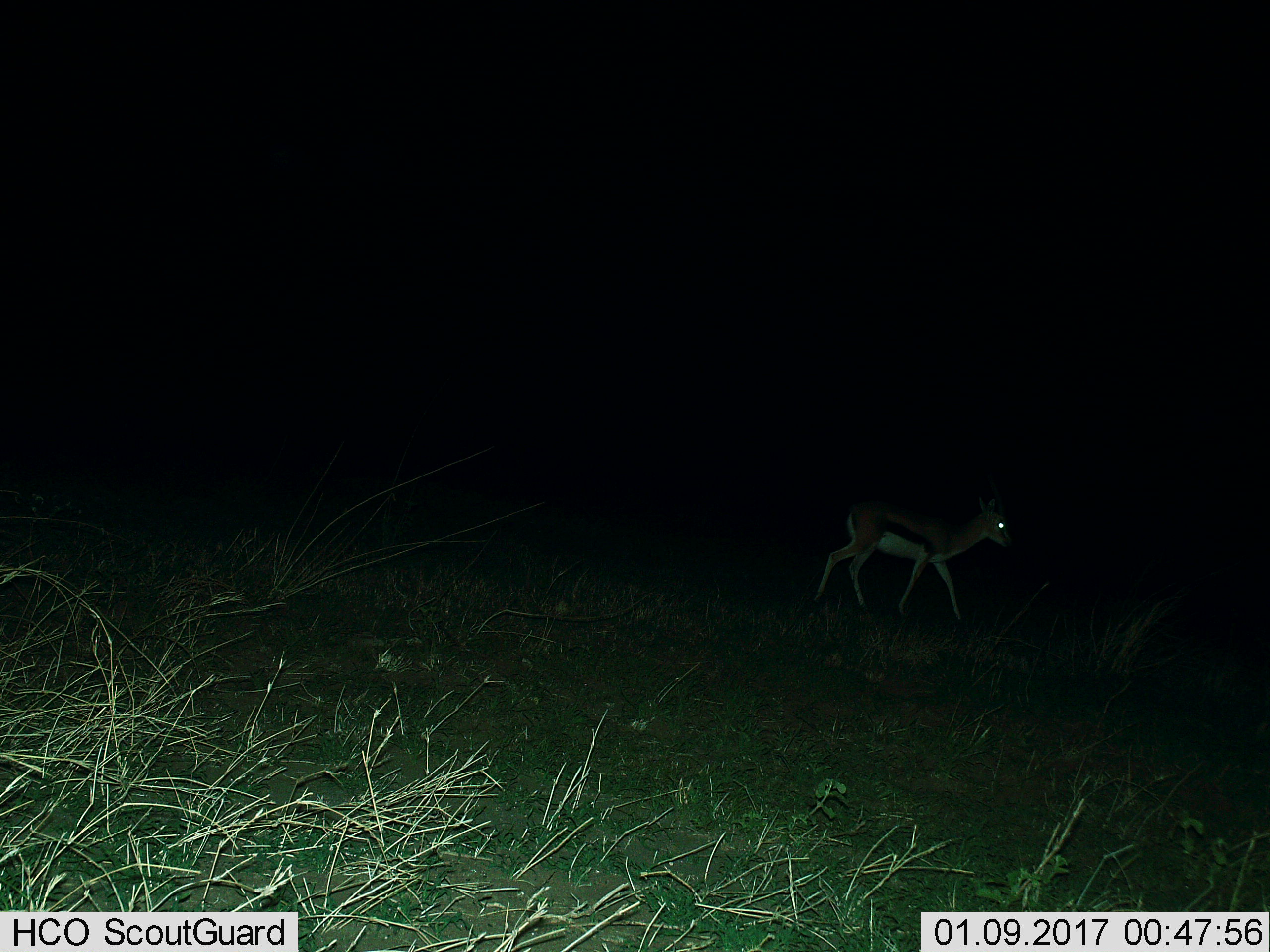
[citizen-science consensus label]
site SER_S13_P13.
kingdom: Animalia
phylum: Chordata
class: Mammalia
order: Artiodactyla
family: Bovidae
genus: Eudorcas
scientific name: Eudorcas thomsonii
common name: thomson's gazelle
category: gazellethomsons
Gazellethomsons (thomson's gazelle) (Eudorcas thomsonii), count 1. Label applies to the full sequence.